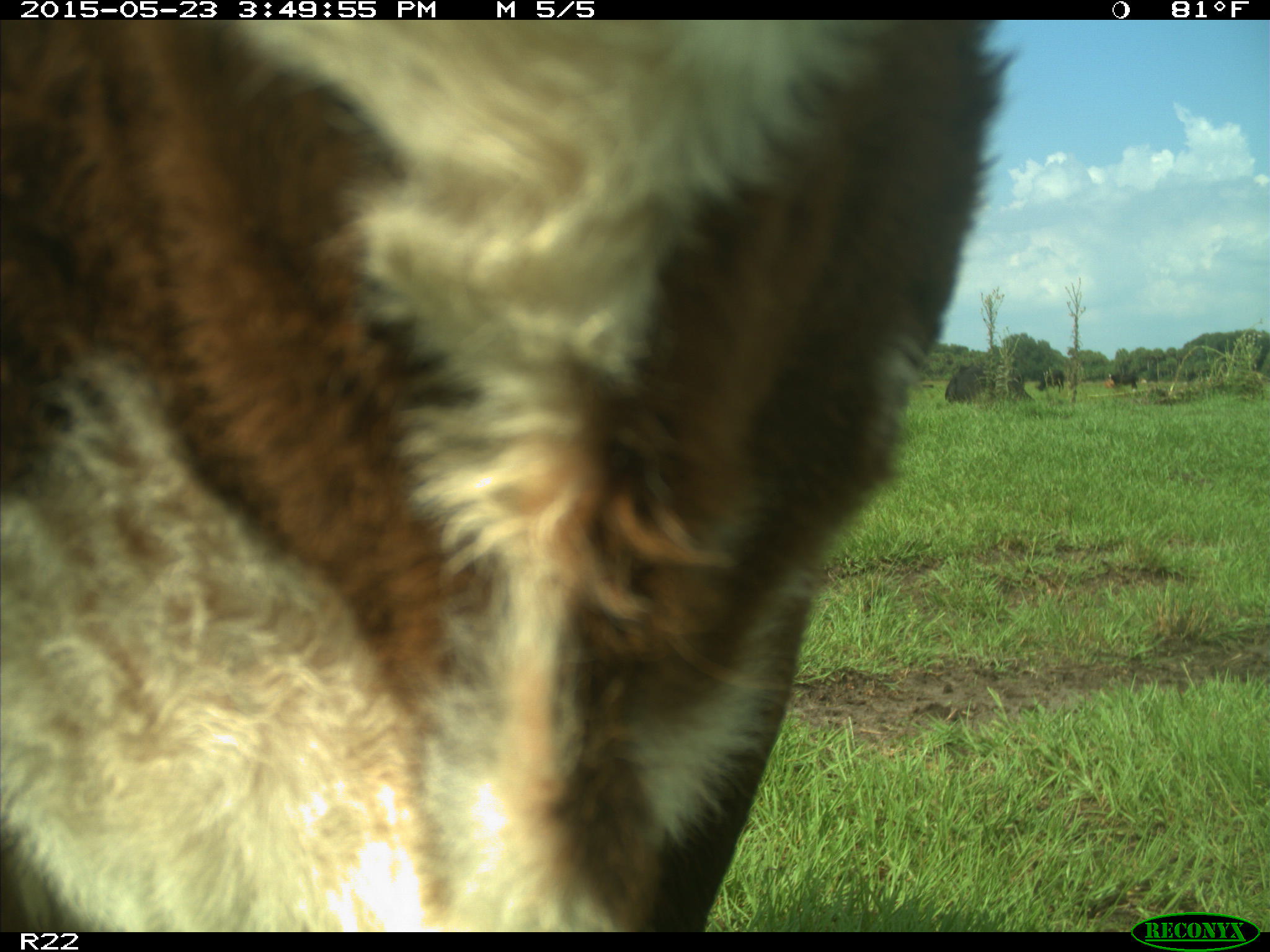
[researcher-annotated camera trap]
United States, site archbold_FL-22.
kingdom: Animalia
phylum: Chordata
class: Mammalia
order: Artiodactyla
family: Bovidae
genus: Bos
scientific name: Bos taurus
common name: domestic cow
Bos taurus (domestic cow).